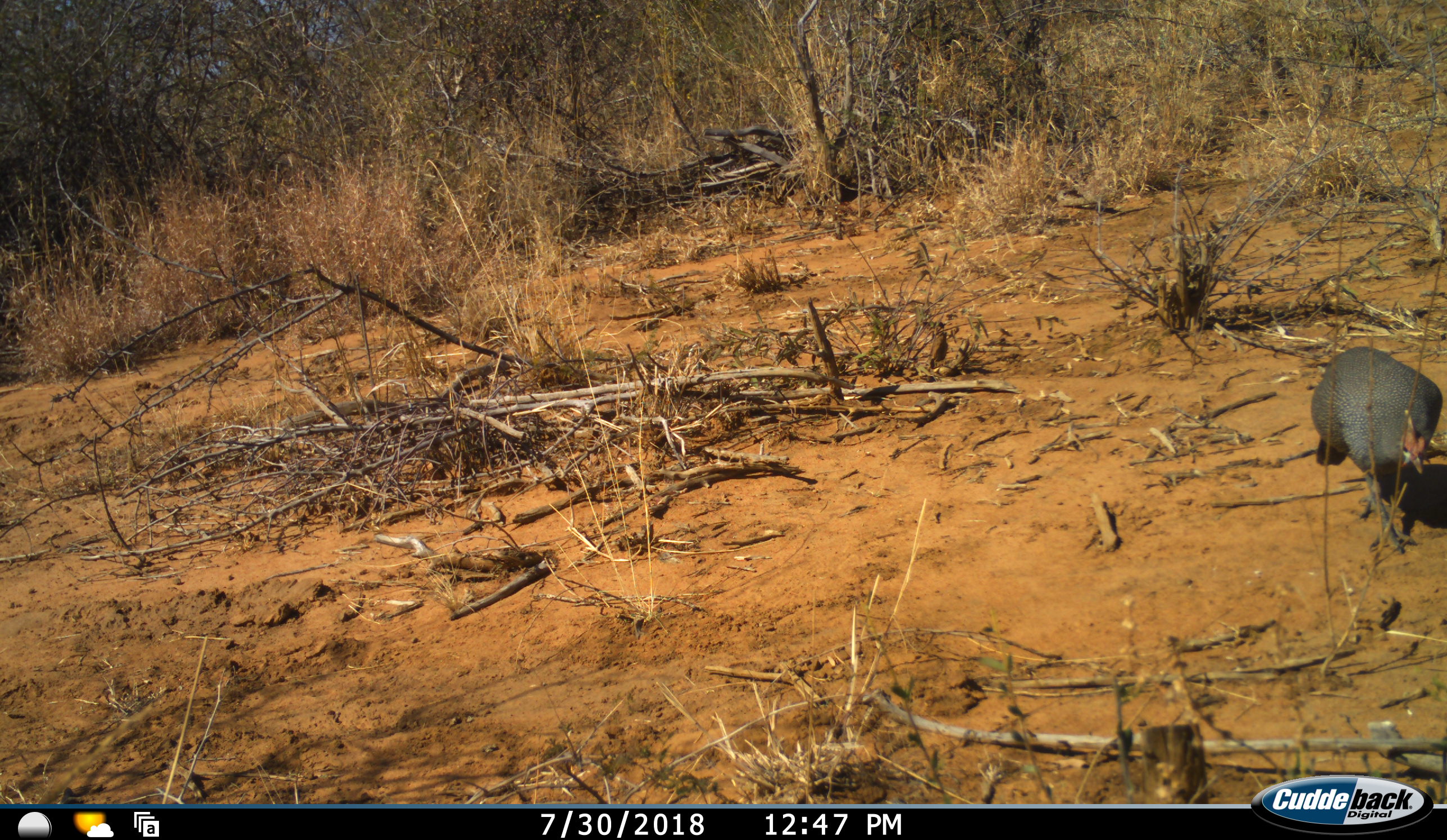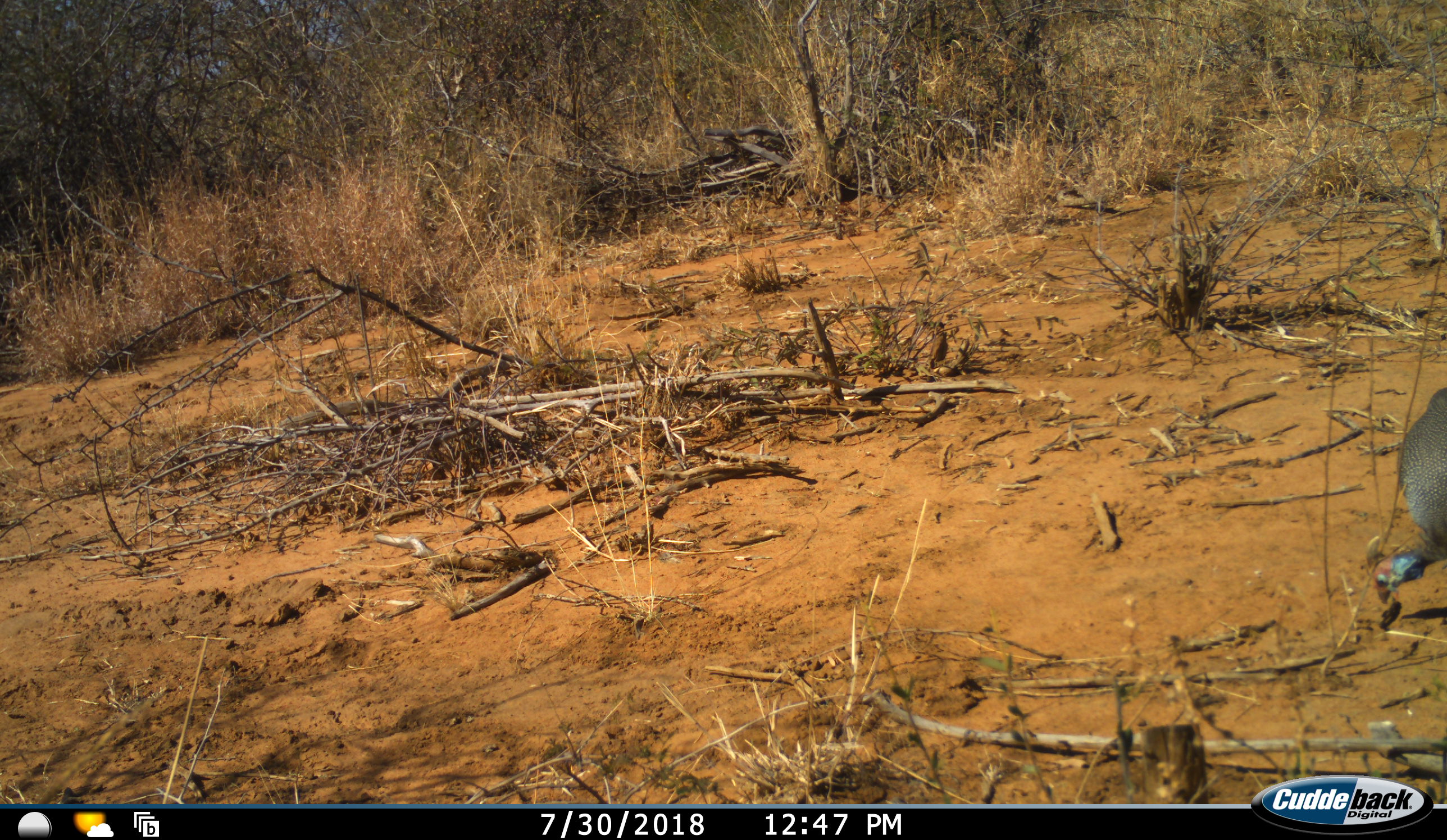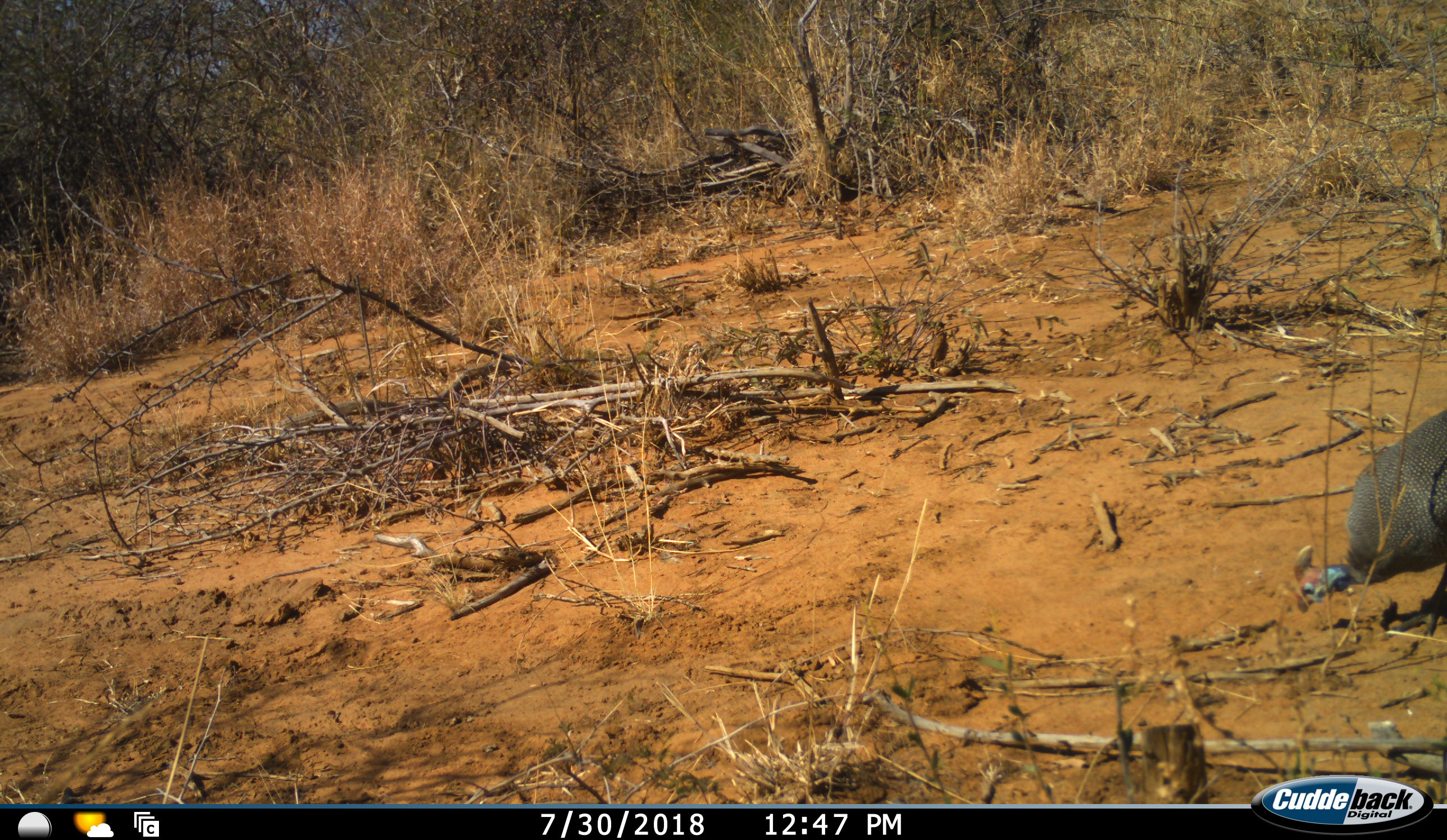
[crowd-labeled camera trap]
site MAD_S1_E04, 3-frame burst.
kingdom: Animalia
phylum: Chordata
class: Aves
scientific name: Aves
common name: bird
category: birdother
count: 1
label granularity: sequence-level